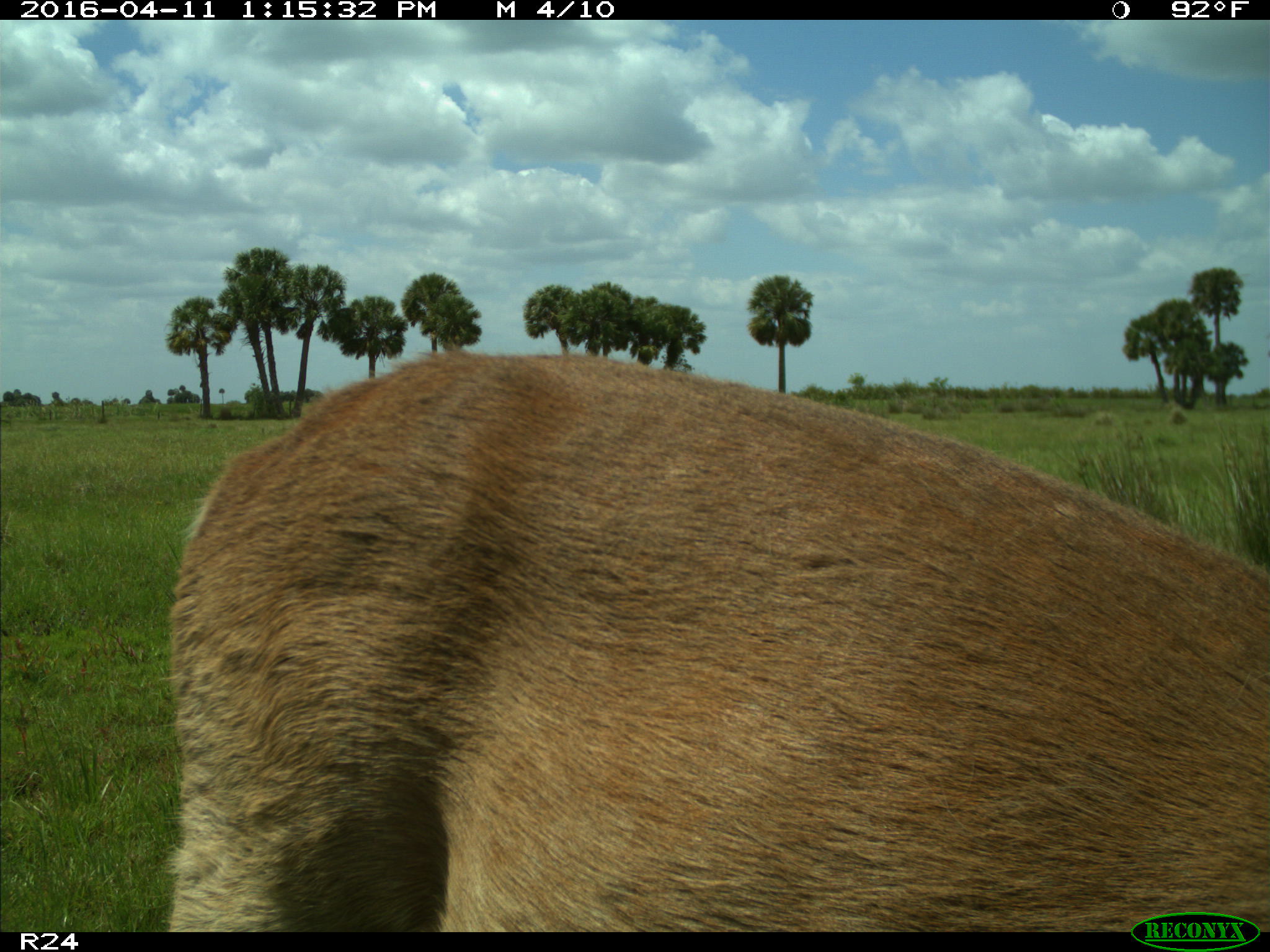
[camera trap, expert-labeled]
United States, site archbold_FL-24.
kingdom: Animalia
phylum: Chordata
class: Mammalia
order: Artiodactyla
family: Cervidae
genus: Odocoileus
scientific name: Odocoileus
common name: deer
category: unidentified deer